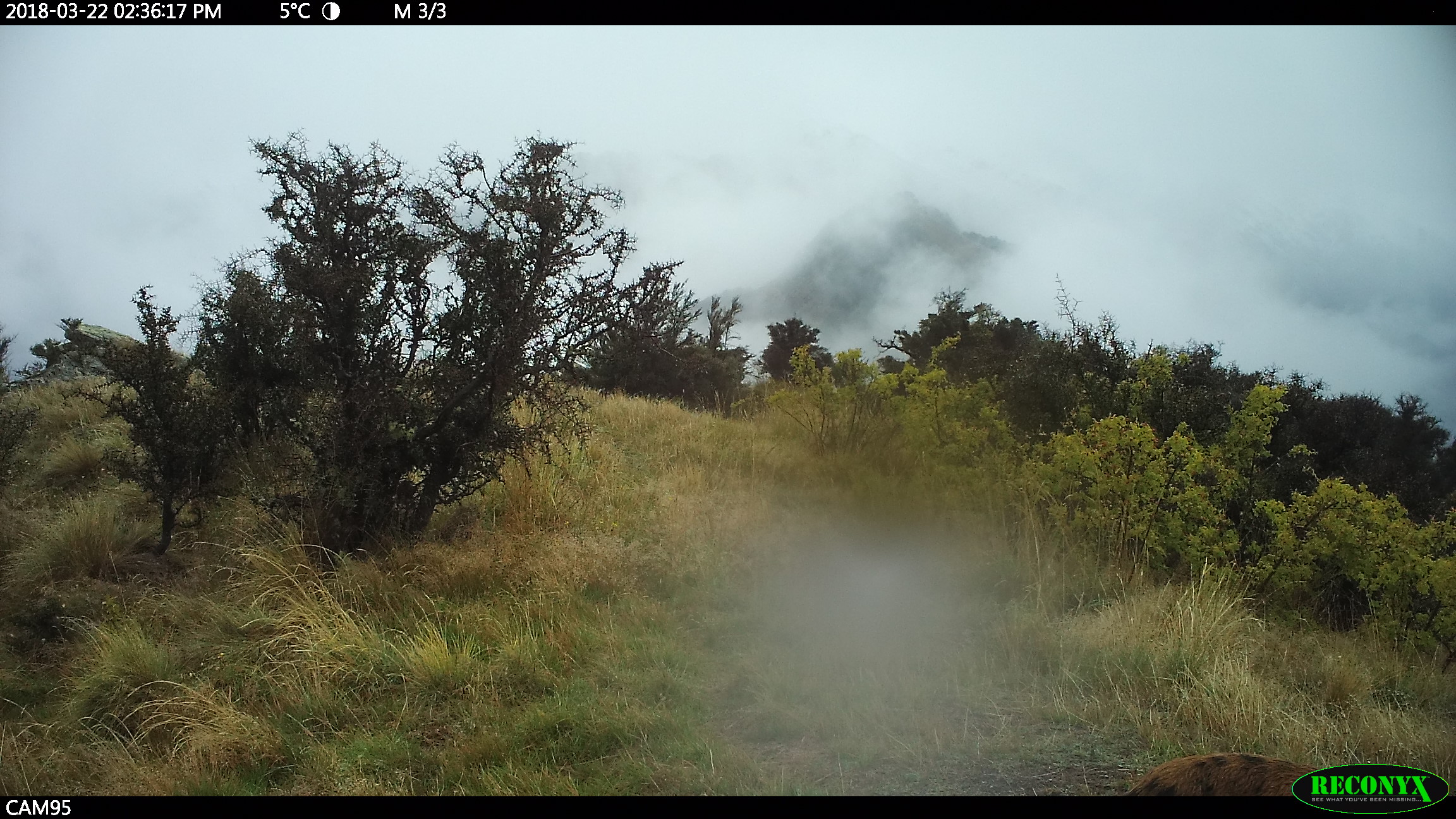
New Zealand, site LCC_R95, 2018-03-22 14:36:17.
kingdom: Animalia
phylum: Chordata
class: Mammalia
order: Artiodactyla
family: Suidae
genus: Sus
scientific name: Sus scrofa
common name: pig